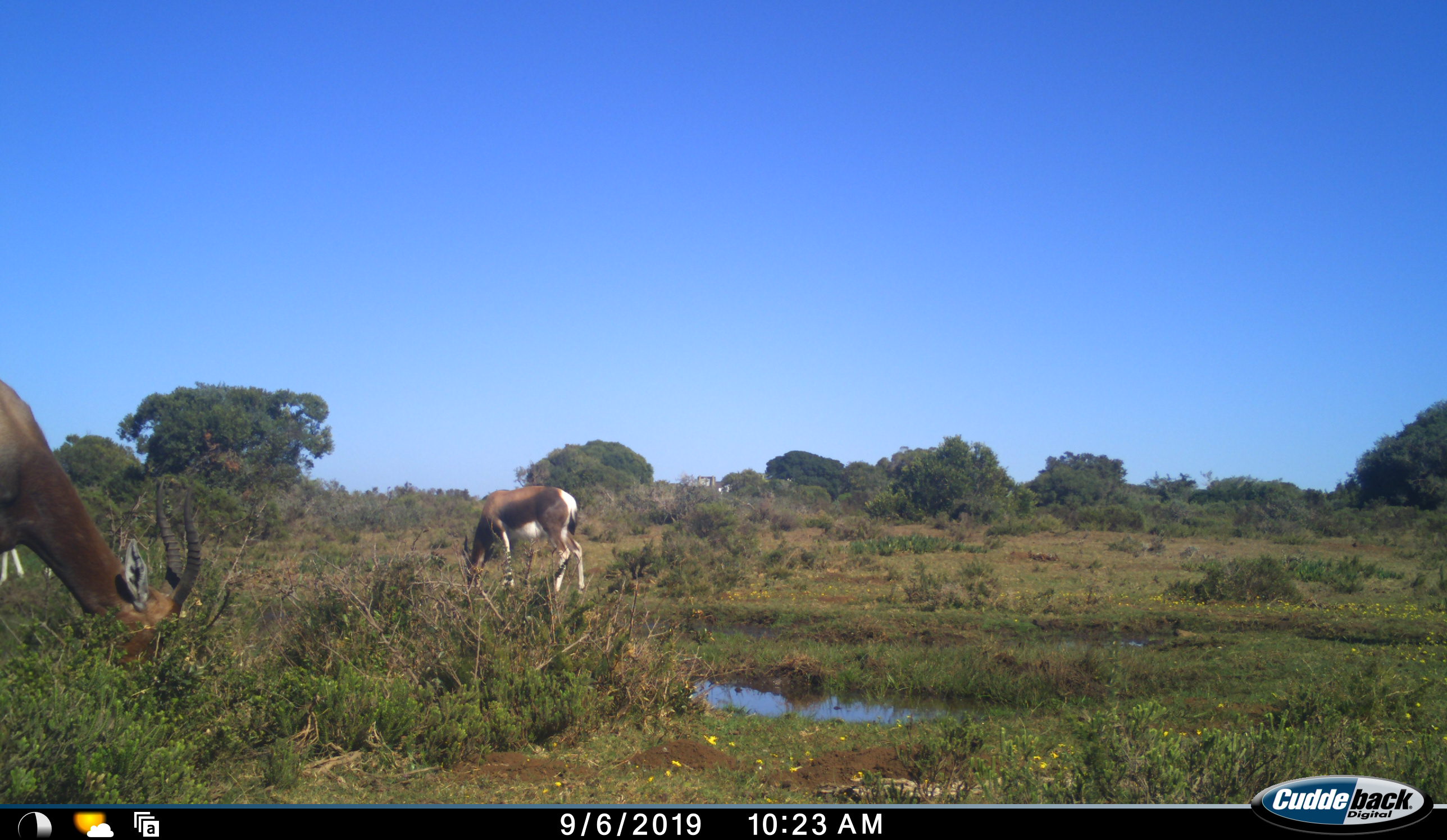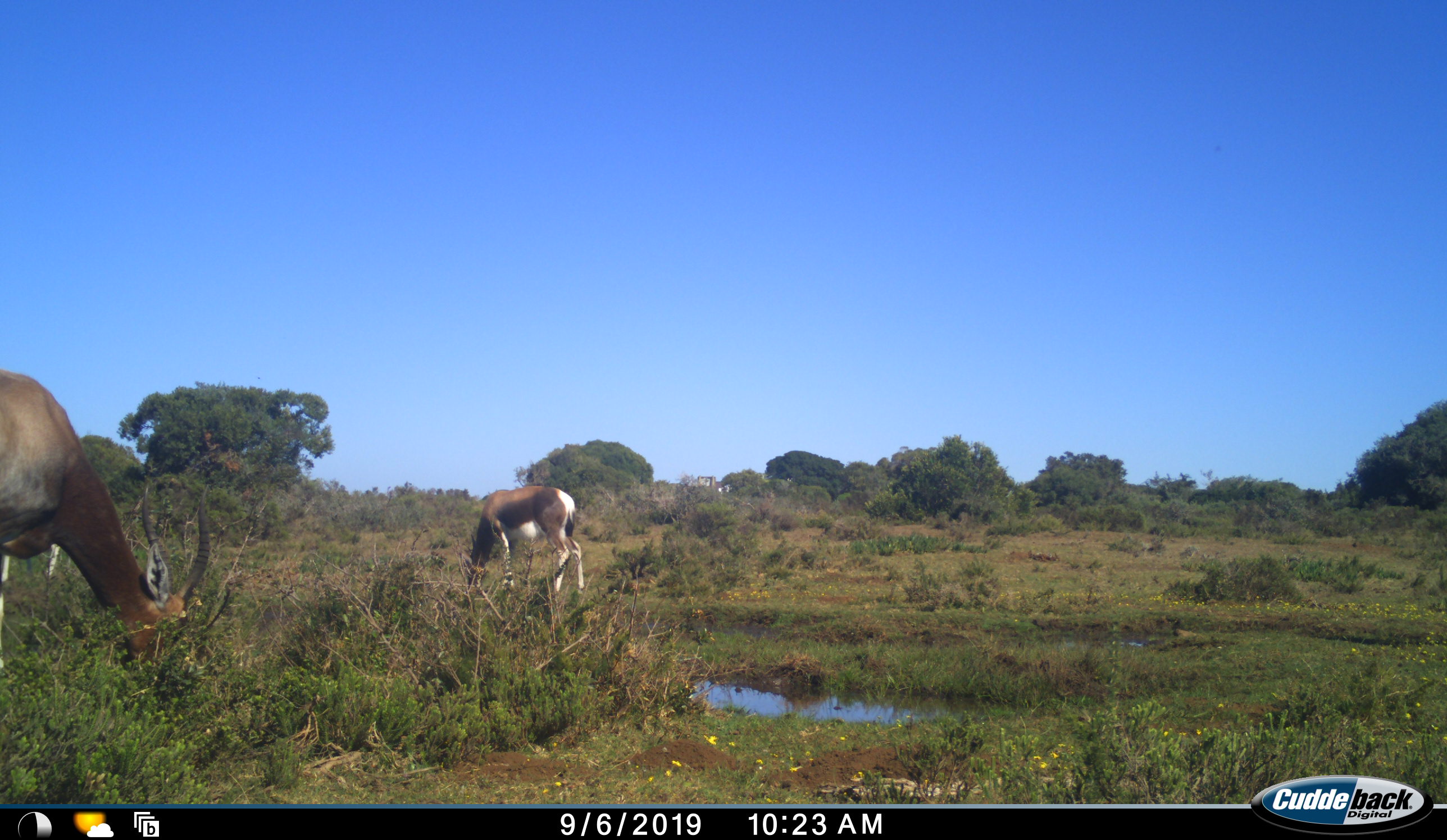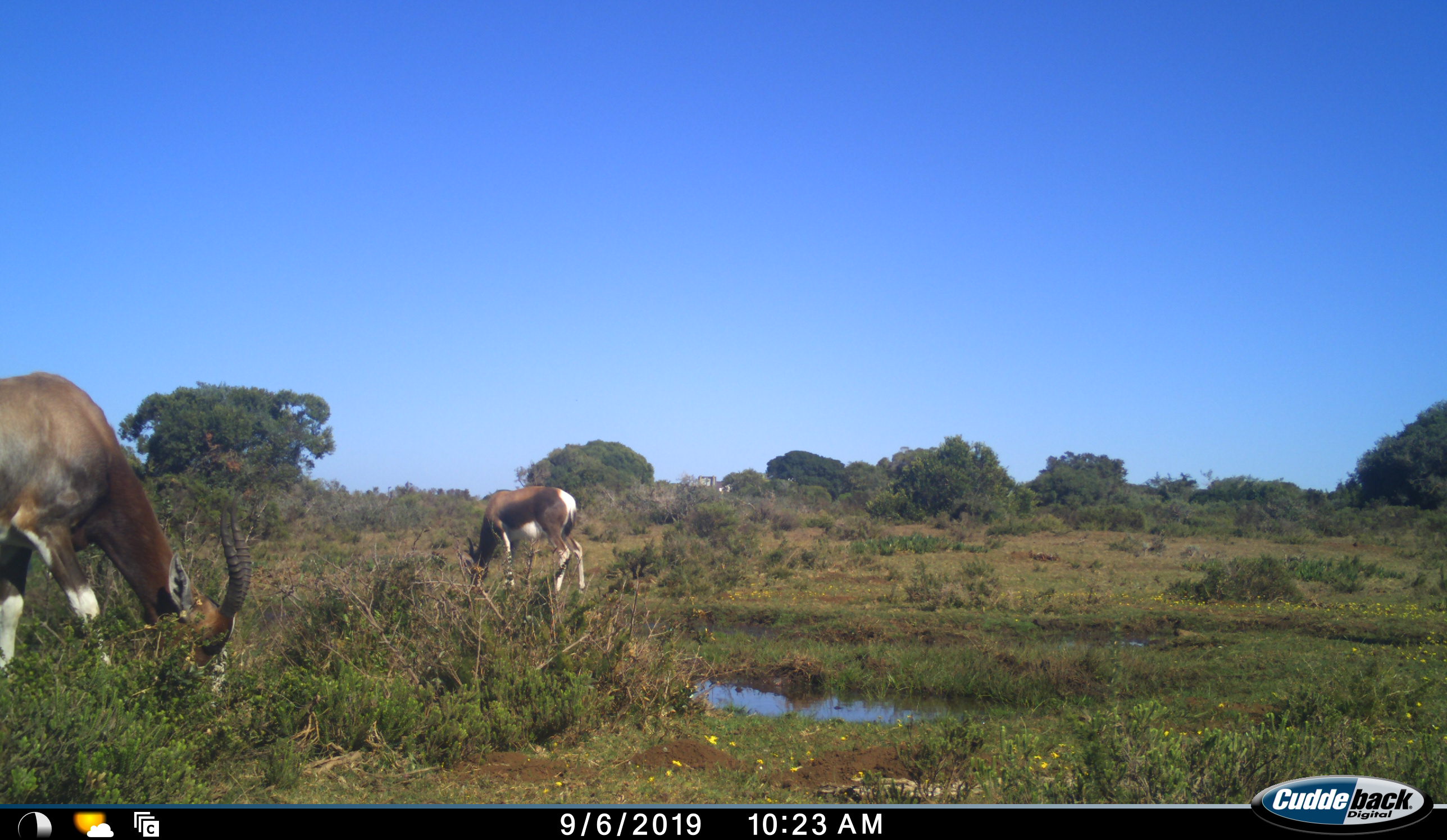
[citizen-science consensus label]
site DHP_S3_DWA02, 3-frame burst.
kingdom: Animalia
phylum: Chordata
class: Mammalia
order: Artiodactyla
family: Bovidae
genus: Damaliscus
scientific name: Damaliscus pygargus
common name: bontebok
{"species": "bontebok (Damaliscus pygargus)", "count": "3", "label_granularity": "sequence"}